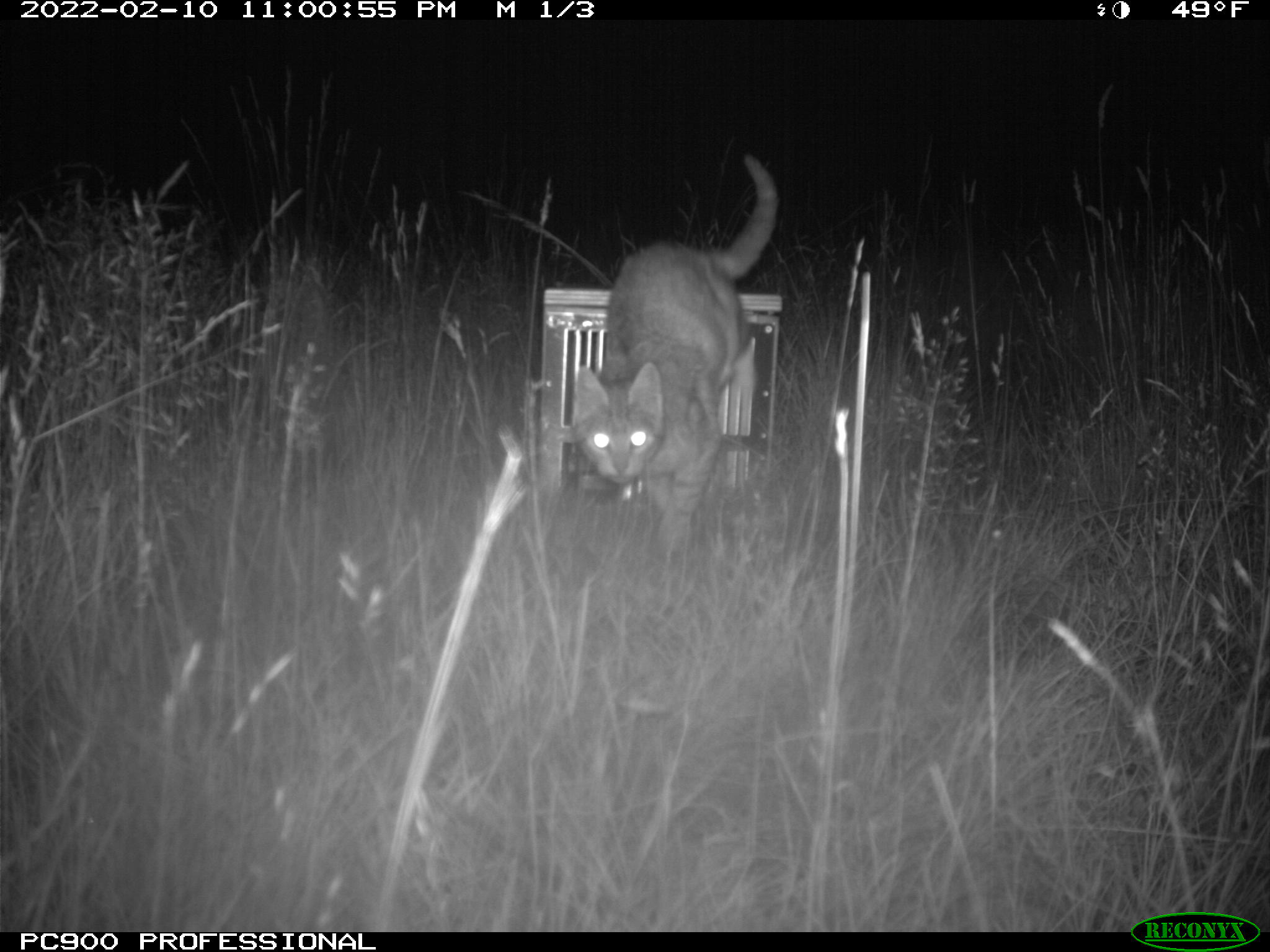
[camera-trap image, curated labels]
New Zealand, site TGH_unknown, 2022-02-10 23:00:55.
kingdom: Animalia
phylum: Chordata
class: Mammalia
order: Carnivora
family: Felidae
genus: Felis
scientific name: Felis catus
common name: domestic cat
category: cat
Cat (domestic cat) (Felis catus).